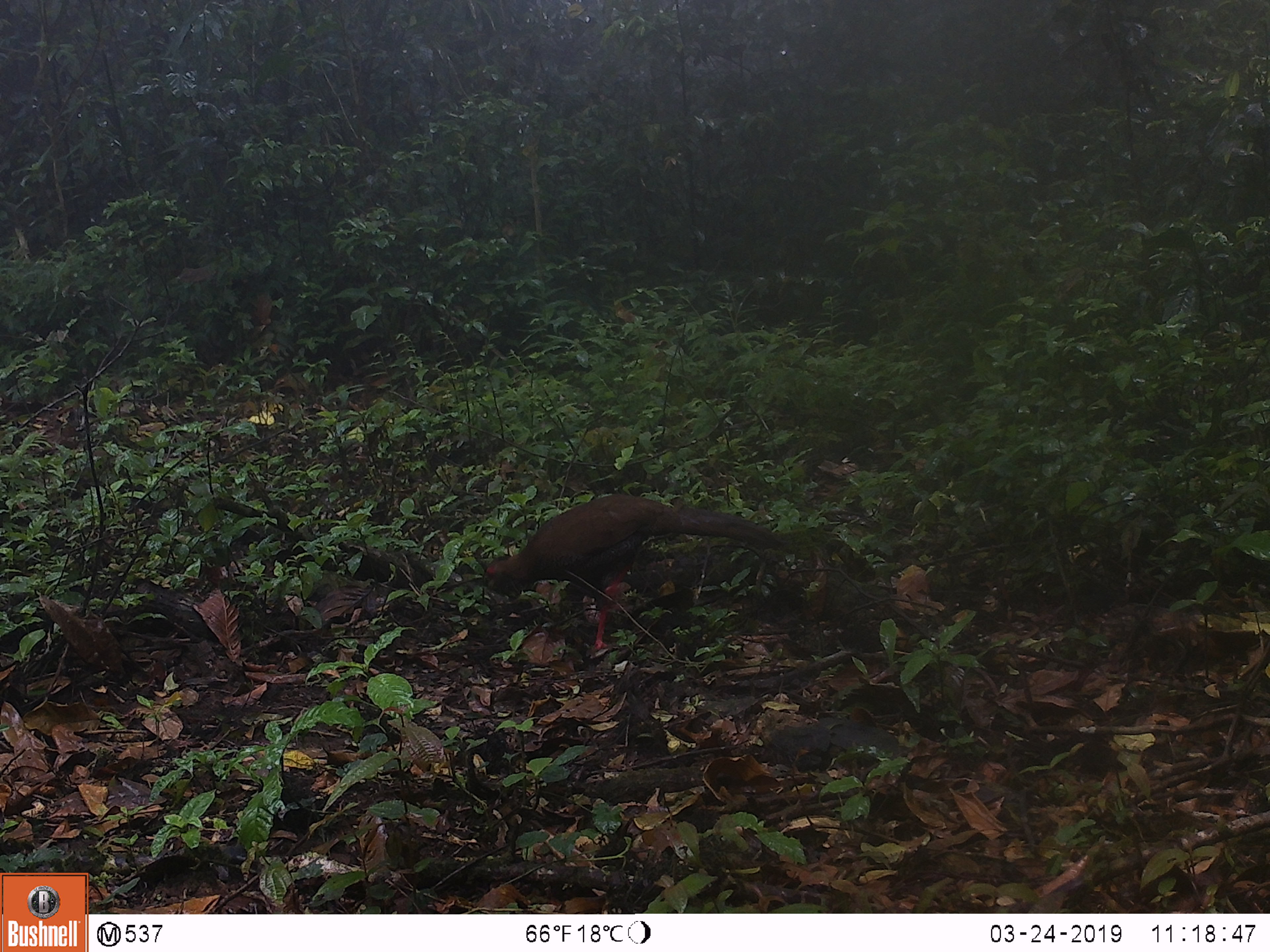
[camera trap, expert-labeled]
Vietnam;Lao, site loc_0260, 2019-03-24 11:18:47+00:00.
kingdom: Animalia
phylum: Chordata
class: Aves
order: Galliformes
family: Phasianidae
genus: Lophura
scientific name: Lophura nycthemera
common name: silver pheasant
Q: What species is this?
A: Silver pheasant (Lophura nycthemera).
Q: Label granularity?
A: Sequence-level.